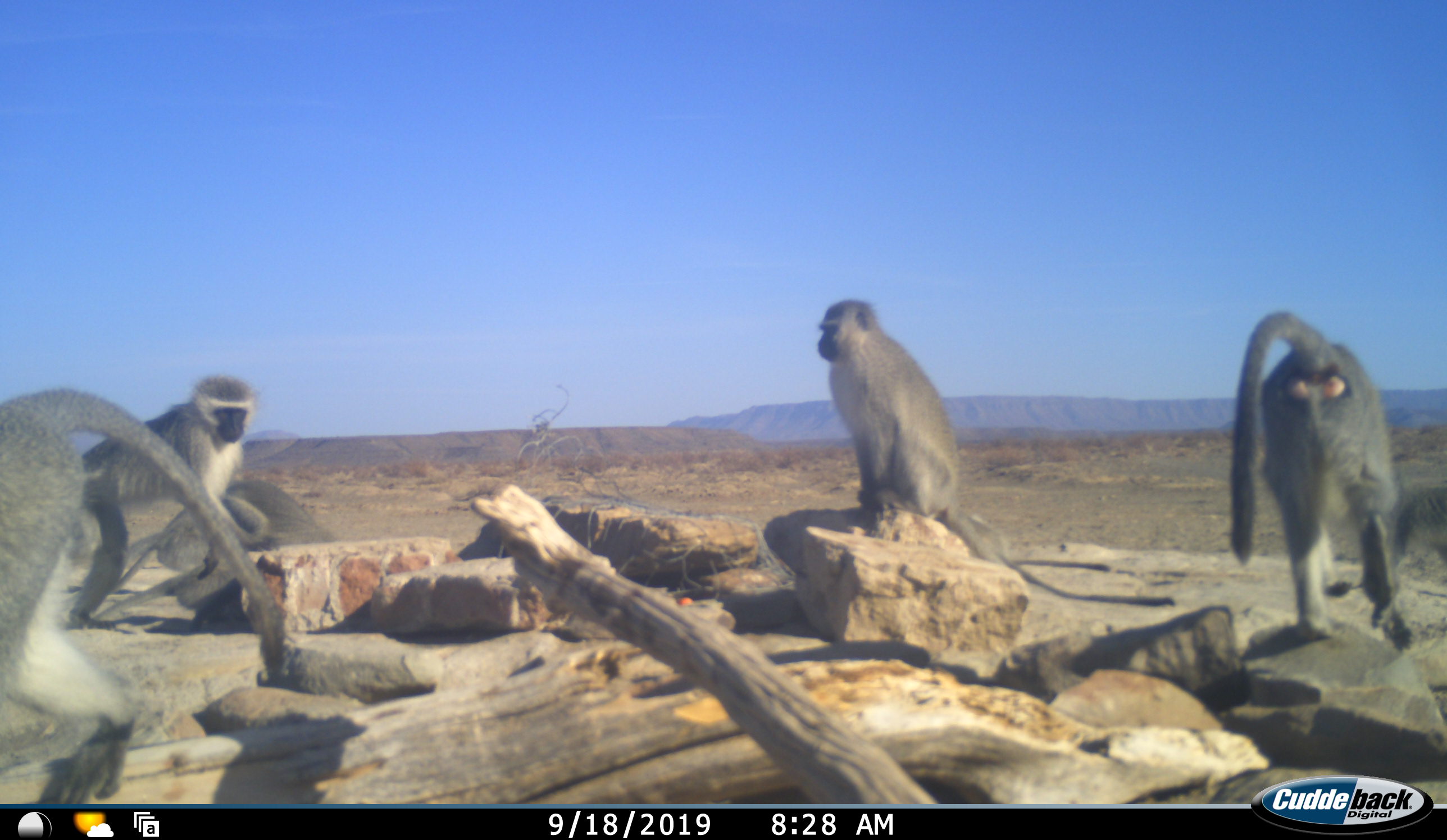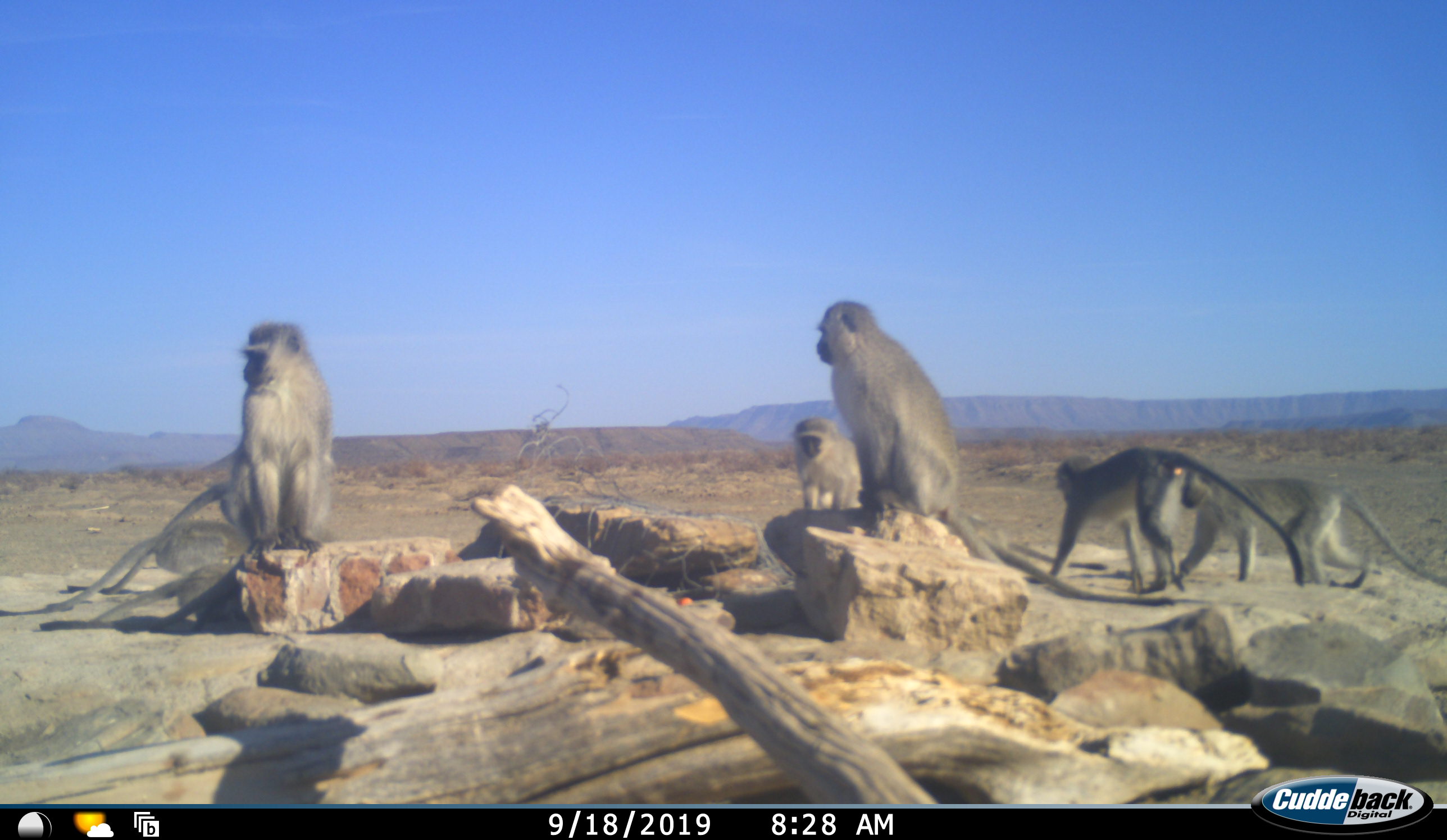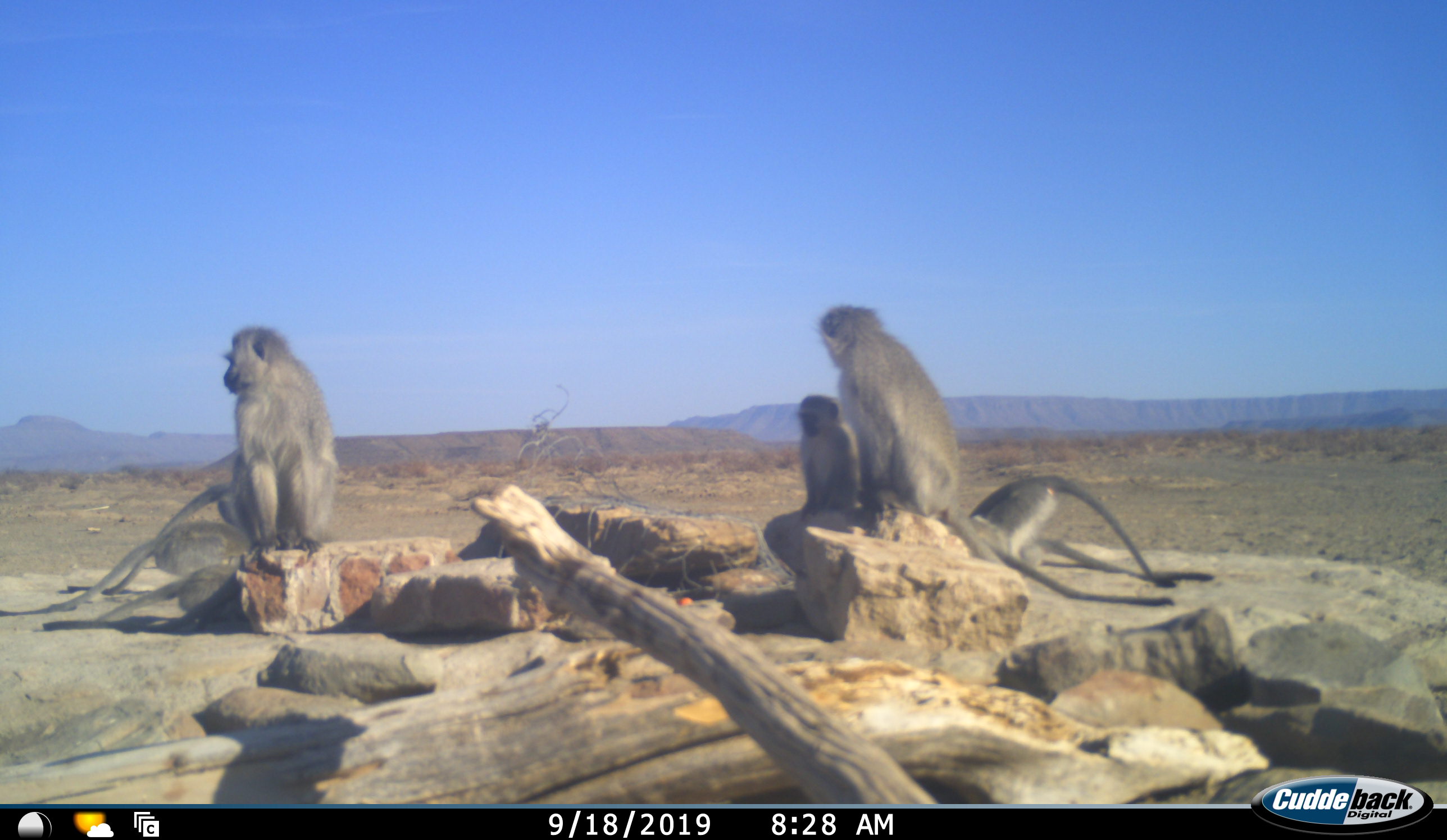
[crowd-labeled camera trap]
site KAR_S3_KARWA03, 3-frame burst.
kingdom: Animalia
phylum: Chordata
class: Mammalia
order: Primates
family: Cercopithecidae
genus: Chlorocebus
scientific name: Chlorocebus pygerythrus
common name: vervet monkey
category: monkeyvervet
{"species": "monkeyvervet (vervet monkey) (Chlorocebus pygerythrus)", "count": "6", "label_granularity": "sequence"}